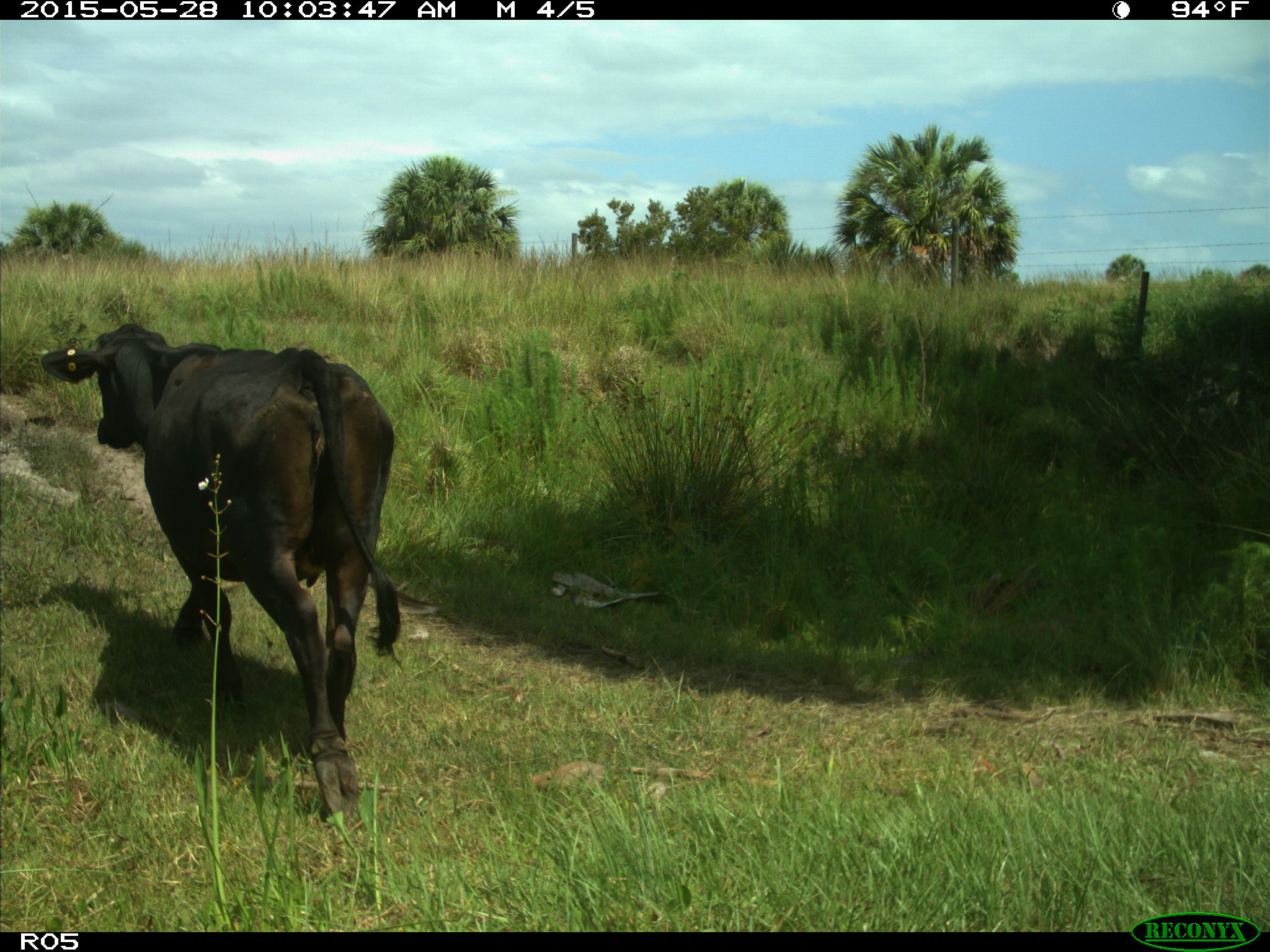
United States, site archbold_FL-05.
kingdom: Animalia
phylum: Chordata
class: Mammalia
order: Artiodactyla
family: Bovidae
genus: Bos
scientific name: Bos taurus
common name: domestic cow